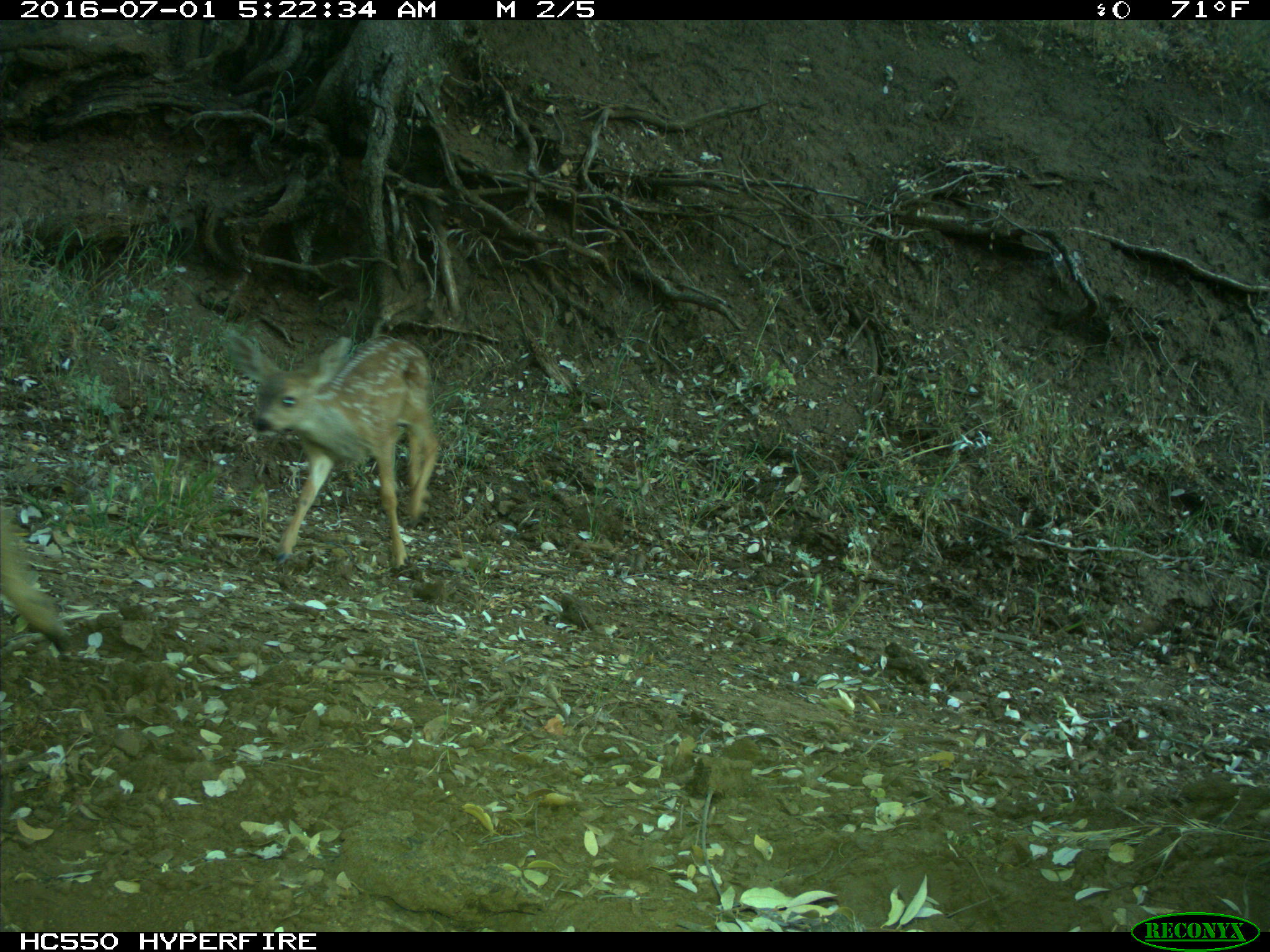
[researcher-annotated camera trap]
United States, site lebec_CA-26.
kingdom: Animalia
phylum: Chordata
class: Mammalia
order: Artiodactyla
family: Cervidae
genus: Odocoileus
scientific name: Odocoileus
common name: deer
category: unidentified deer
Unidentified deer (deer) (Odocoileus).